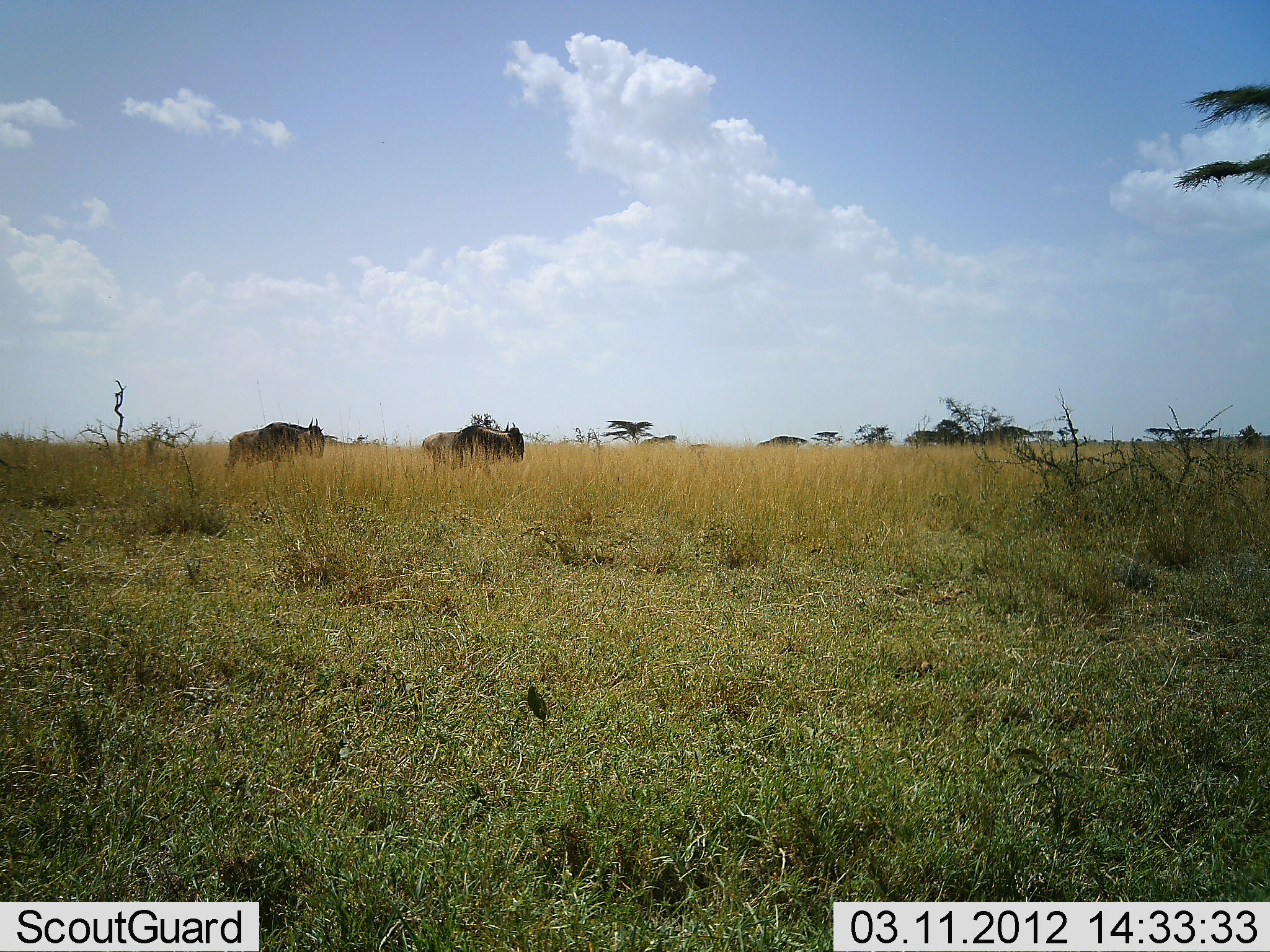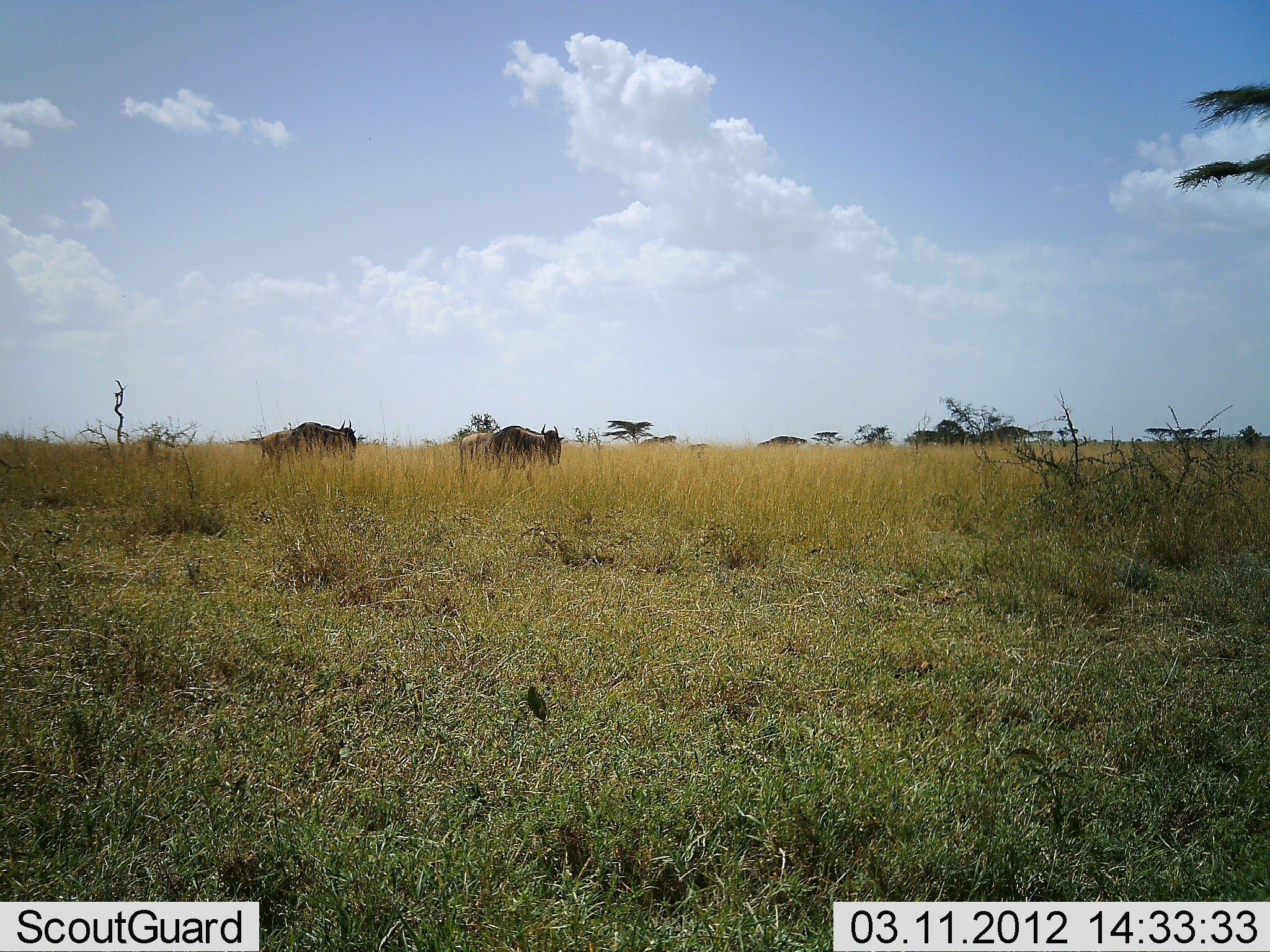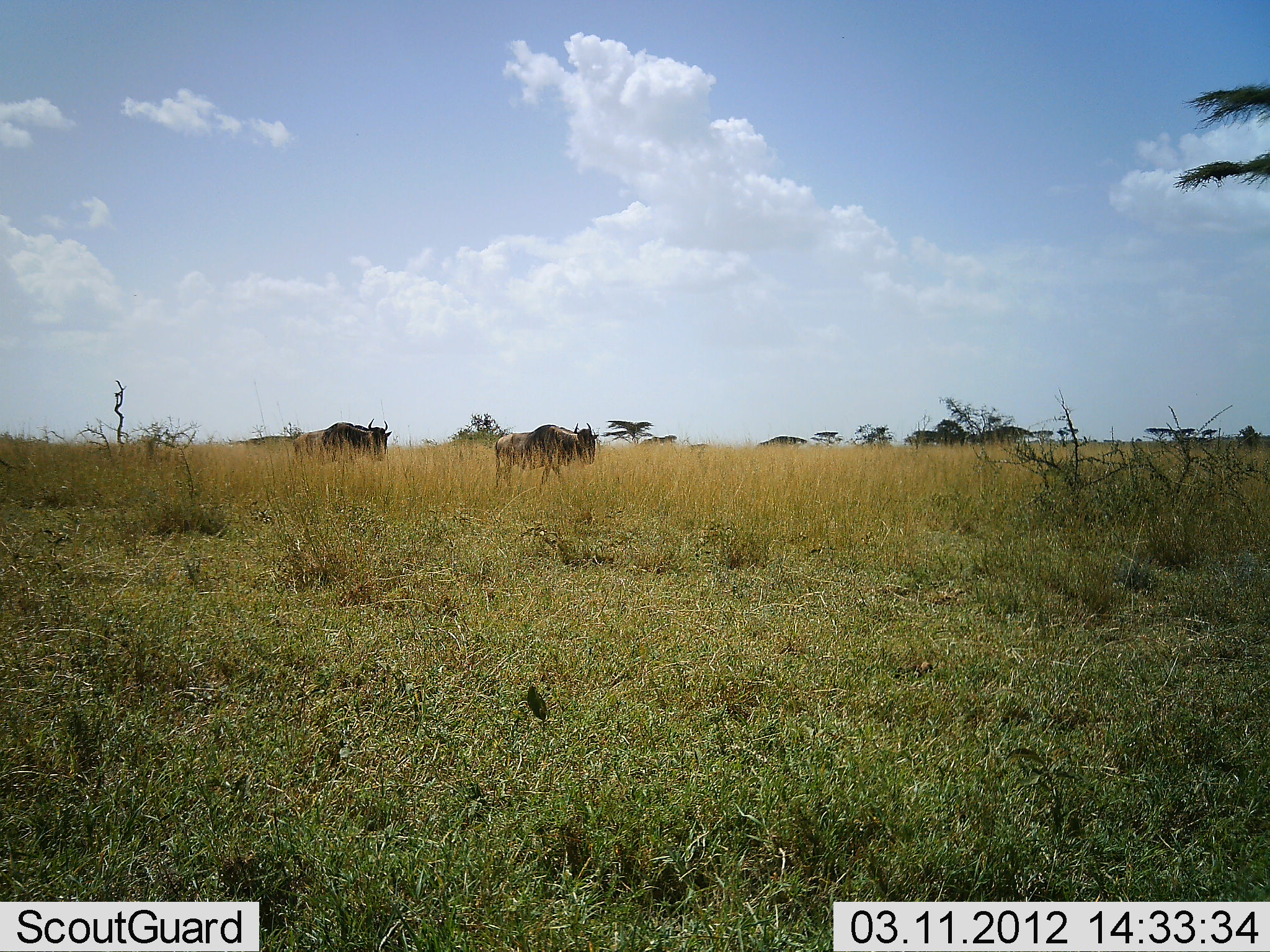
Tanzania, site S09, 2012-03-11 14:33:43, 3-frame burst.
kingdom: Animalia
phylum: Chordata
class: Mammalia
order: Artiodactyla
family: Bovidae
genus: Connochaetes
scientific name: Connochaetes taurinus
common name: blue wildebeest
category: wildebeest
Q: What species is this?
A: Wildebeest (blue wildebeest) (Connochaetes taurinus).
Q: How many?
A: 2.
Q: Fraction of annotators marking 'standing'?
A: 4%.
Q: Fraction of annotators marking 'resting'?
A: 0%.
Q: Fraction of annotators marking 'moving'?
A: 96%.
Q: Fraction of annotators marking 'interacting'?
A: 0%.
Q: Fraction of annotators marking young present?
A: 0%.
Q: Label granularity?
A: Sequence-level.